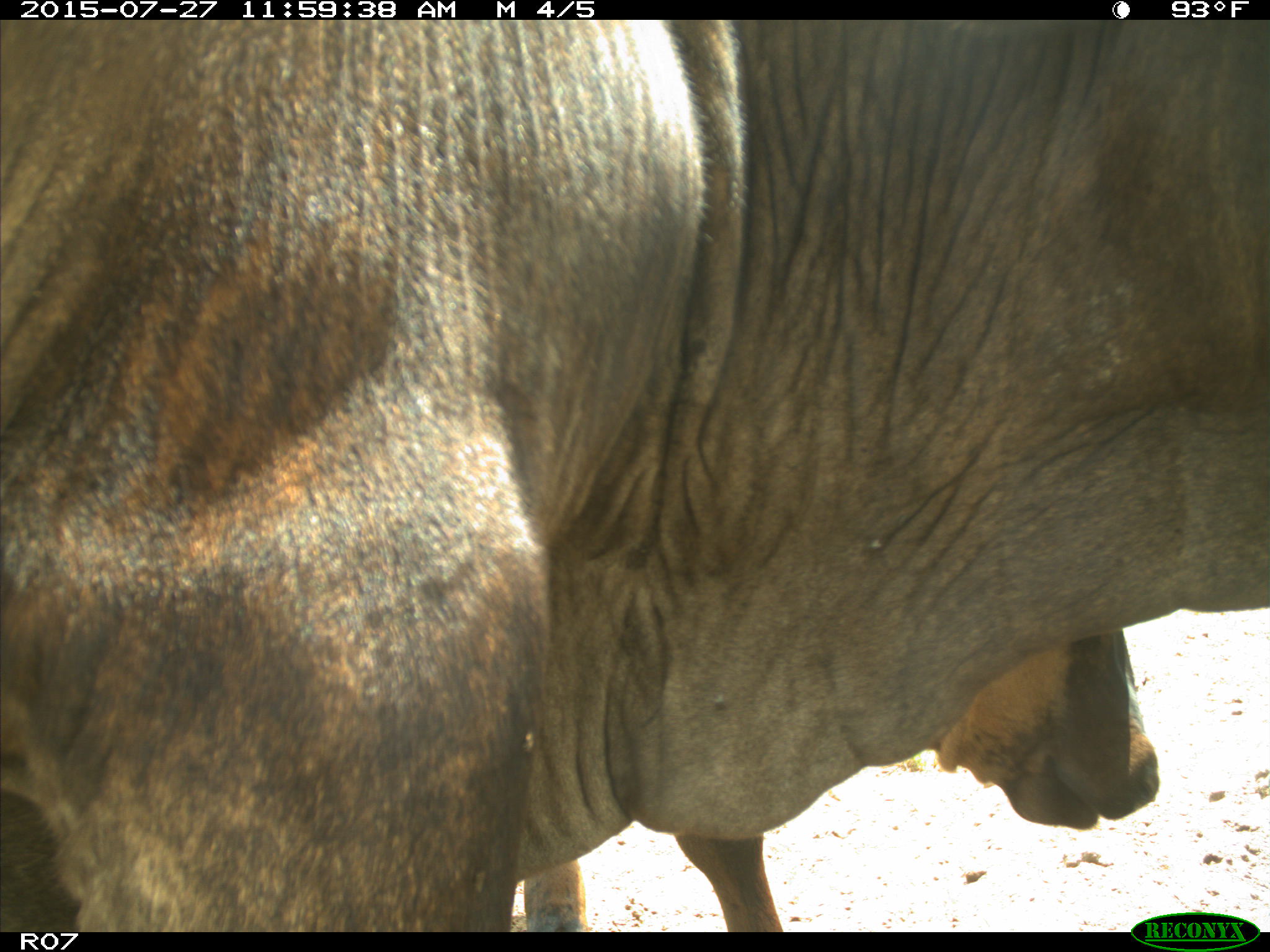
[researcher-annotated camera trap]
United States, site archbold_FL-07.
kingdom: Animalia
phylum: Chordata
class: Mammalia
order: Artiodactyla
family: Bovidae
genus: Bos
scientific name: Bos taurus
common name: domestic cow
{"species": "Bos taurus (domestic cow)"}